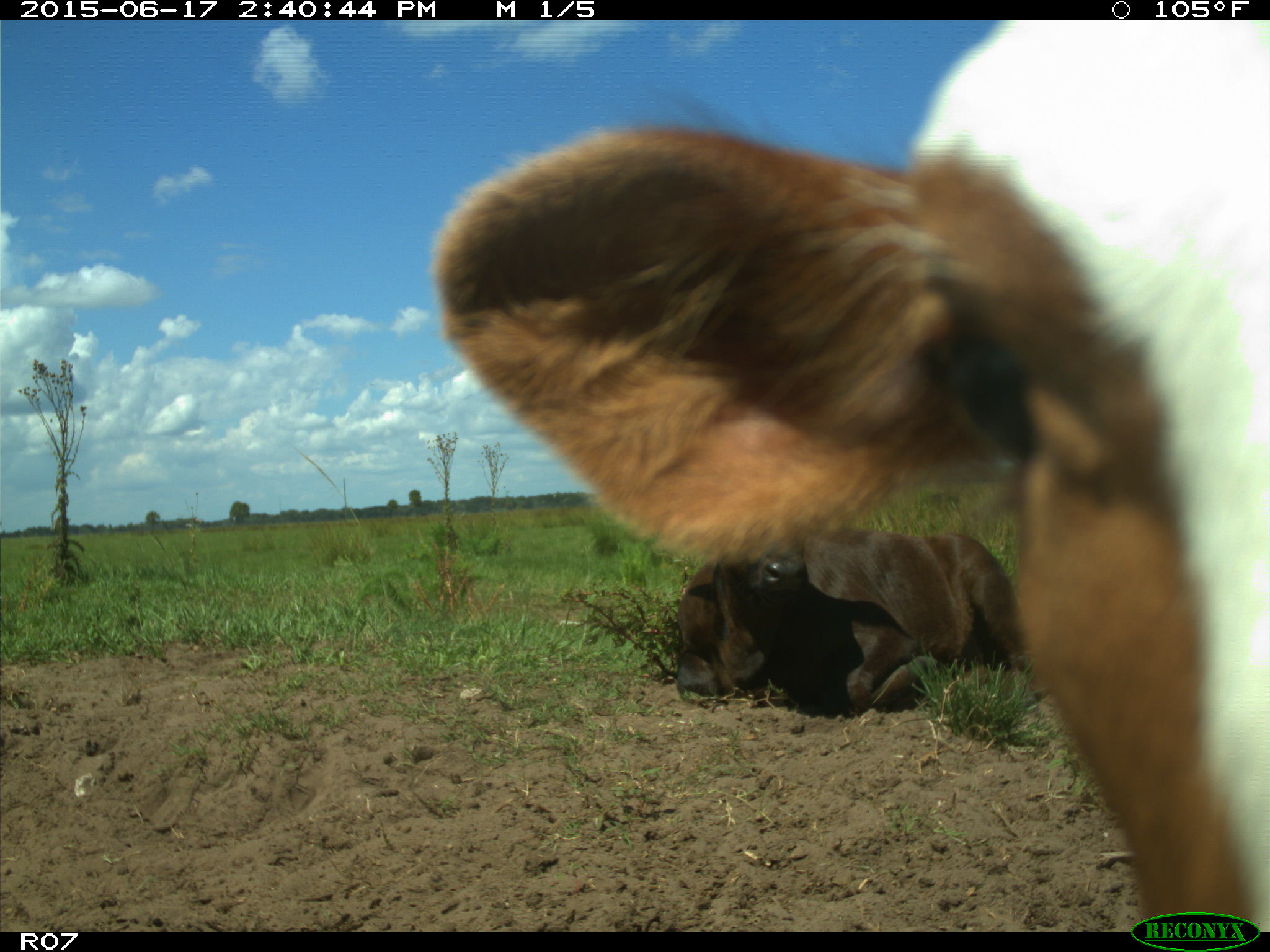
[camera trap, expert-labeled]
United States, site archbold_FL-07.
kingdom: Animalia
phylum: Chordata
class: Mammalia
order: Artiodactyla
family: Bovidae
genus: Bos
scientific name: Bos taurus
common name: domestic cow